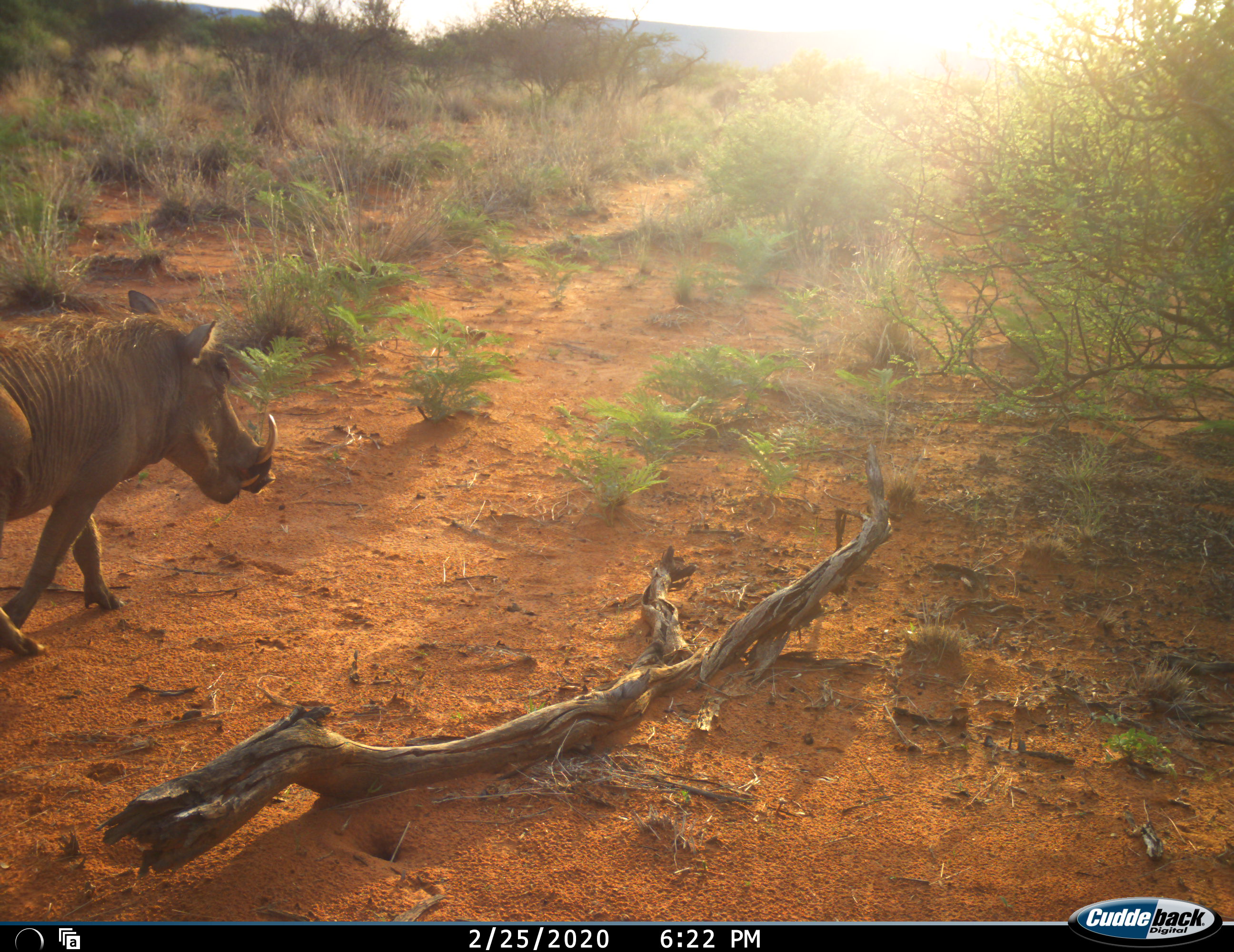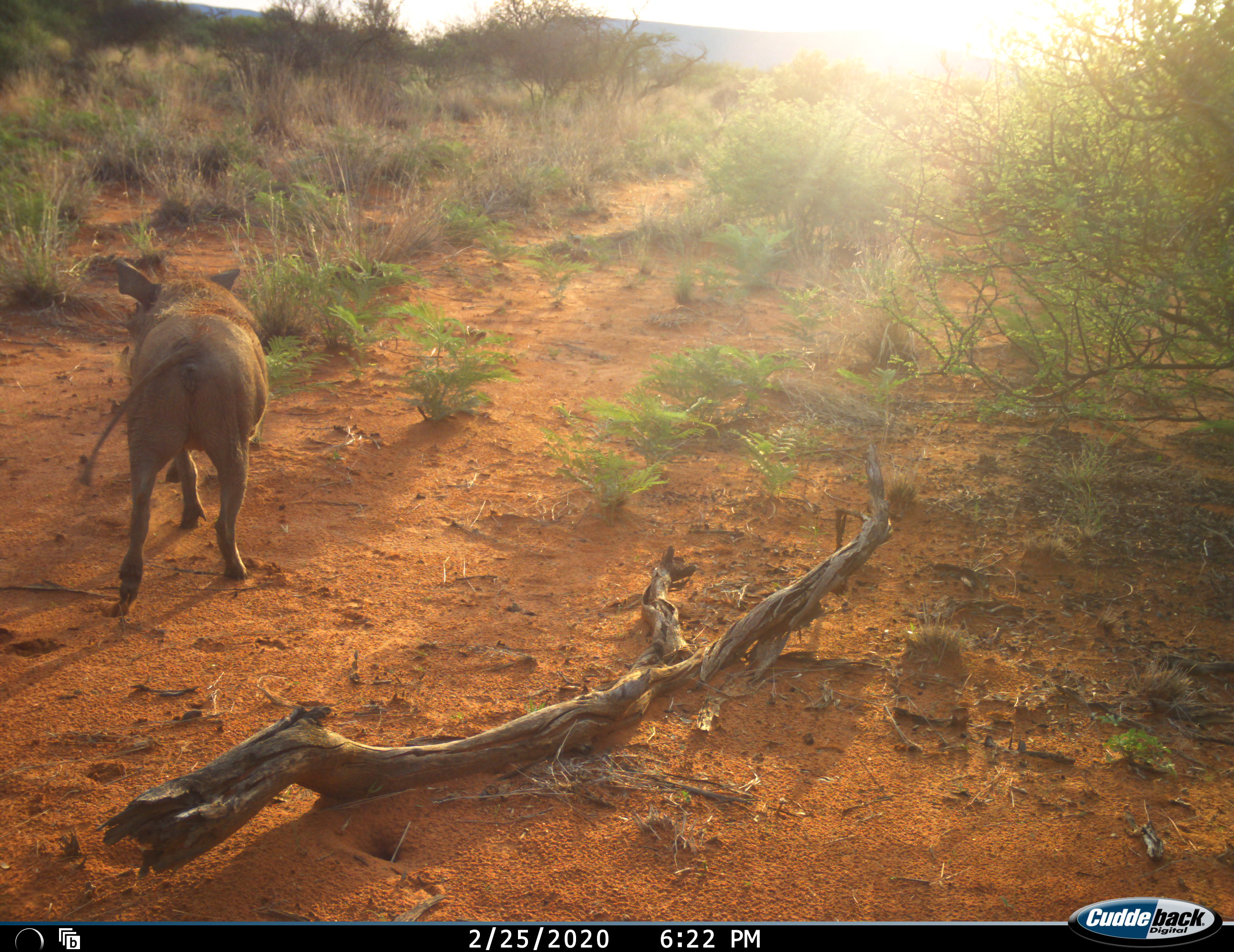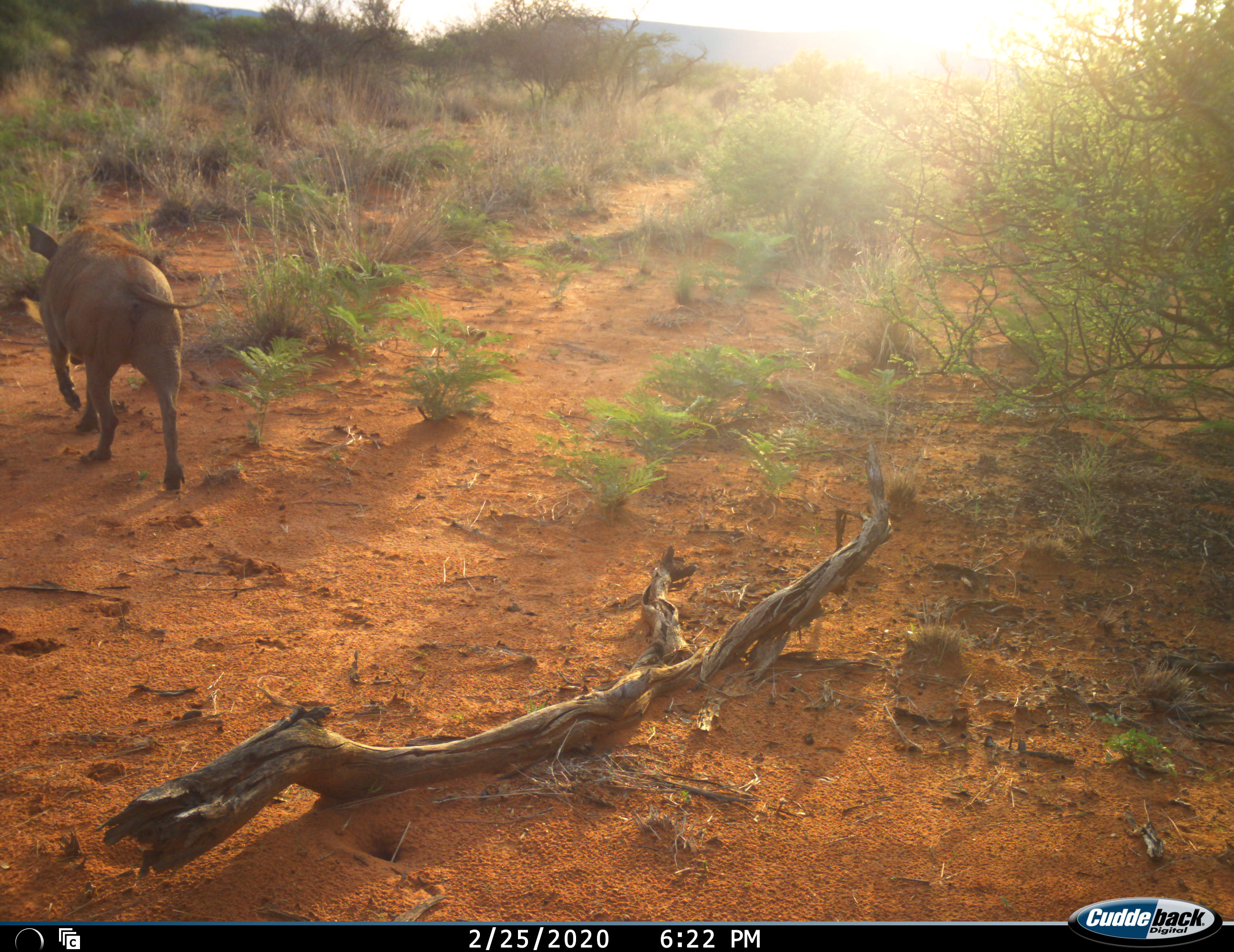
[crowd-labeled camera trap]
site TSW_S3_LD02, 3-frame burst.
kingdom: Animalia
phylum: Chordata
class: Mammalia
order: Artiodactyla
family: Suidae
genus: Phacochoerus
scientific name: Phacochoerus africanus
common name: warthog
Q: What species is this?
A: Warthog (Phacochoerus africanus).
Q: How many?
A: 1.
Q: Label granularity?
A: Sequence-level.